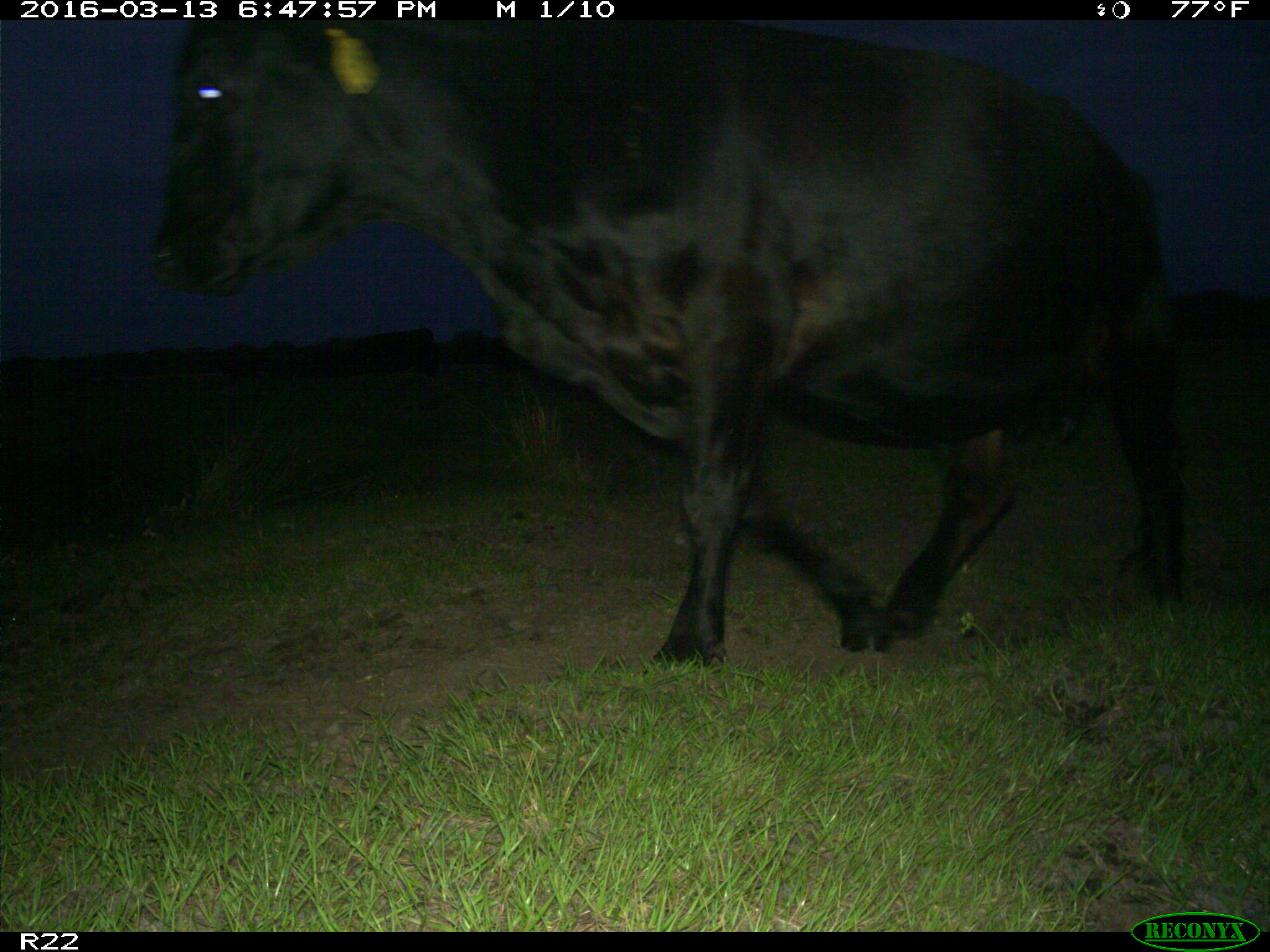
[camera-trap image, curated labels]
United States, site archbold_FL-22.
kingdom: Animalia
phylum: Chordata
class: Mammalia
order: Artiodactyla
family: Bovidae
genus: Bos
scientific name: Bos taurus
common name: domestic cow